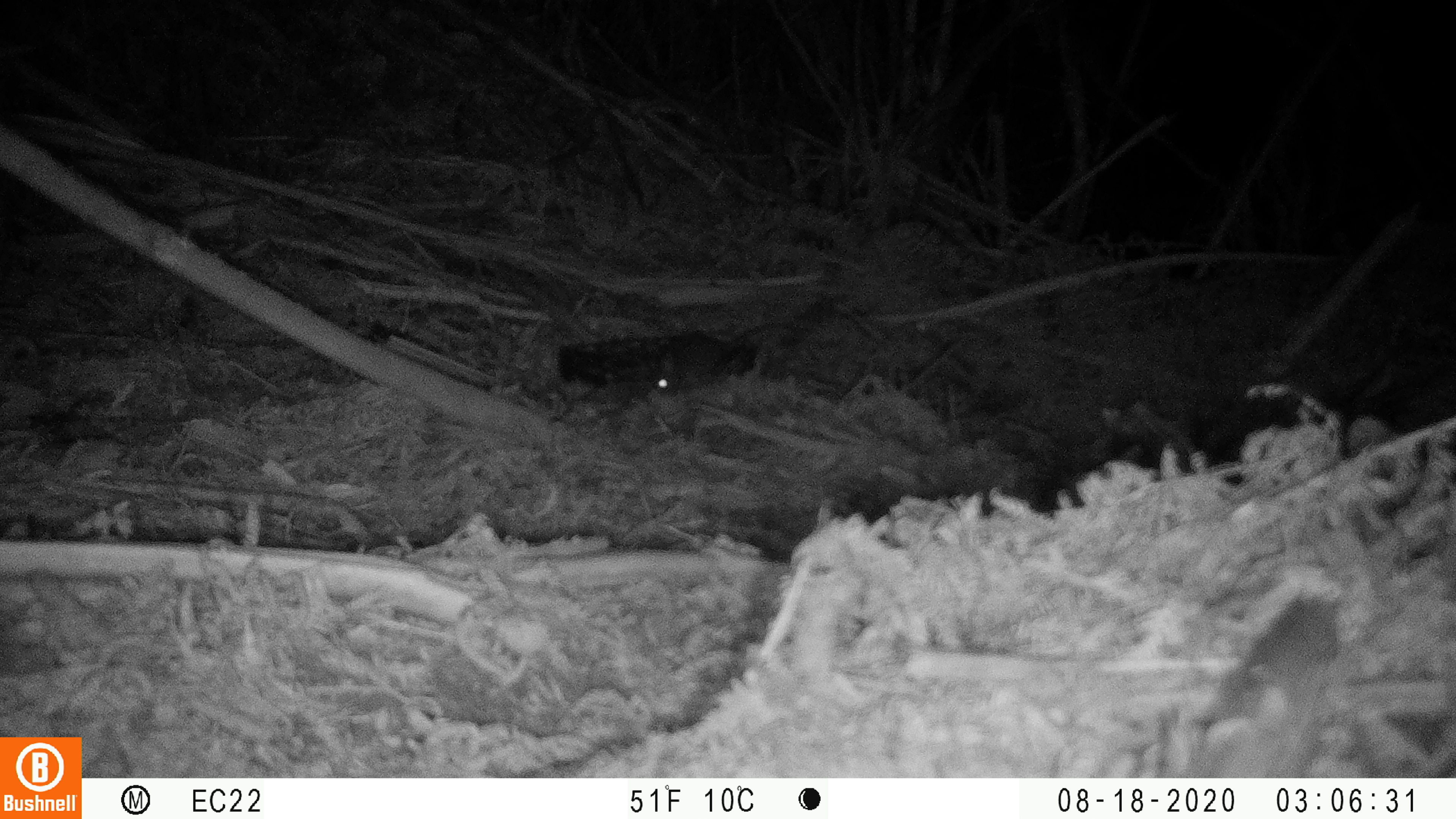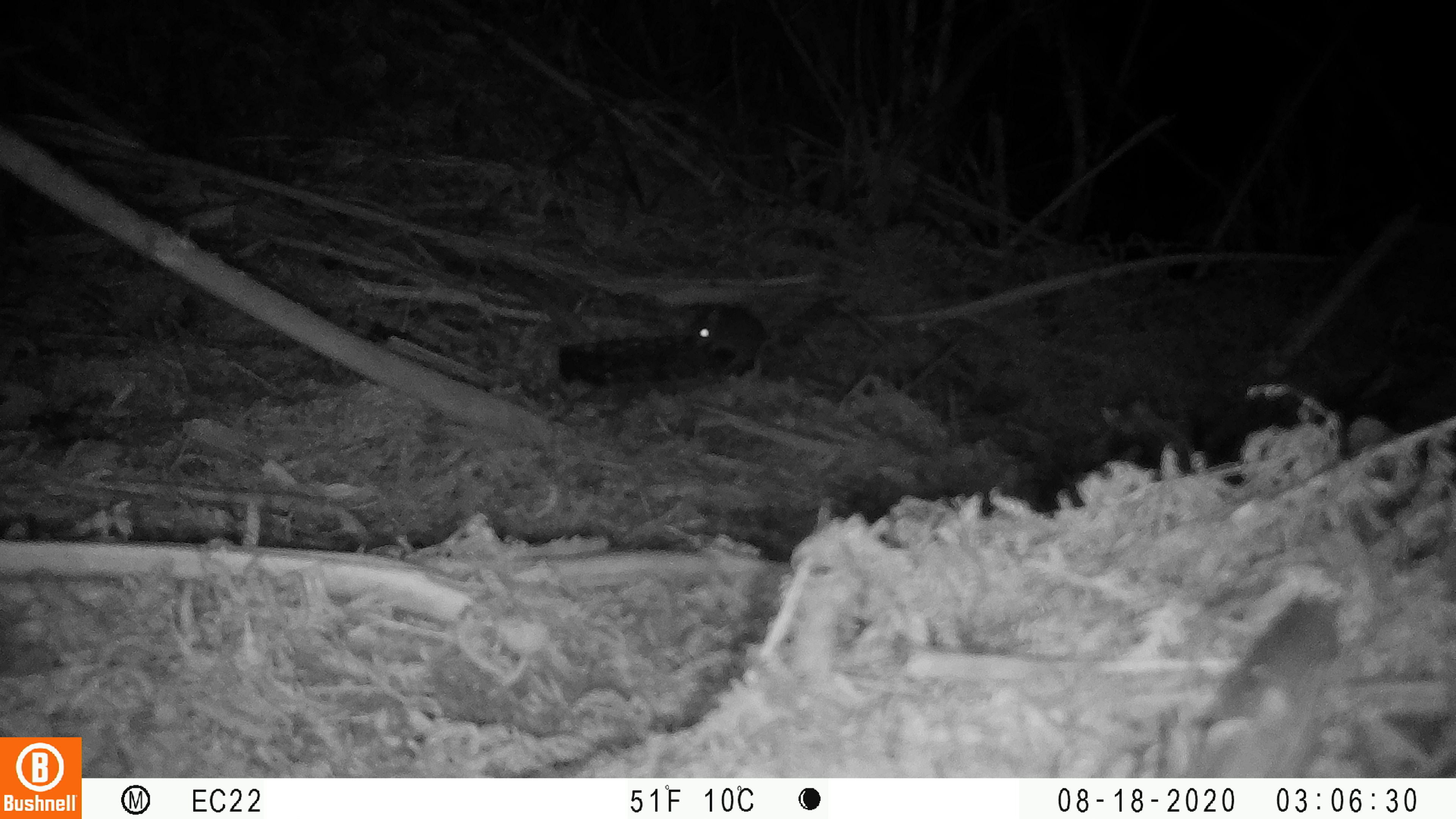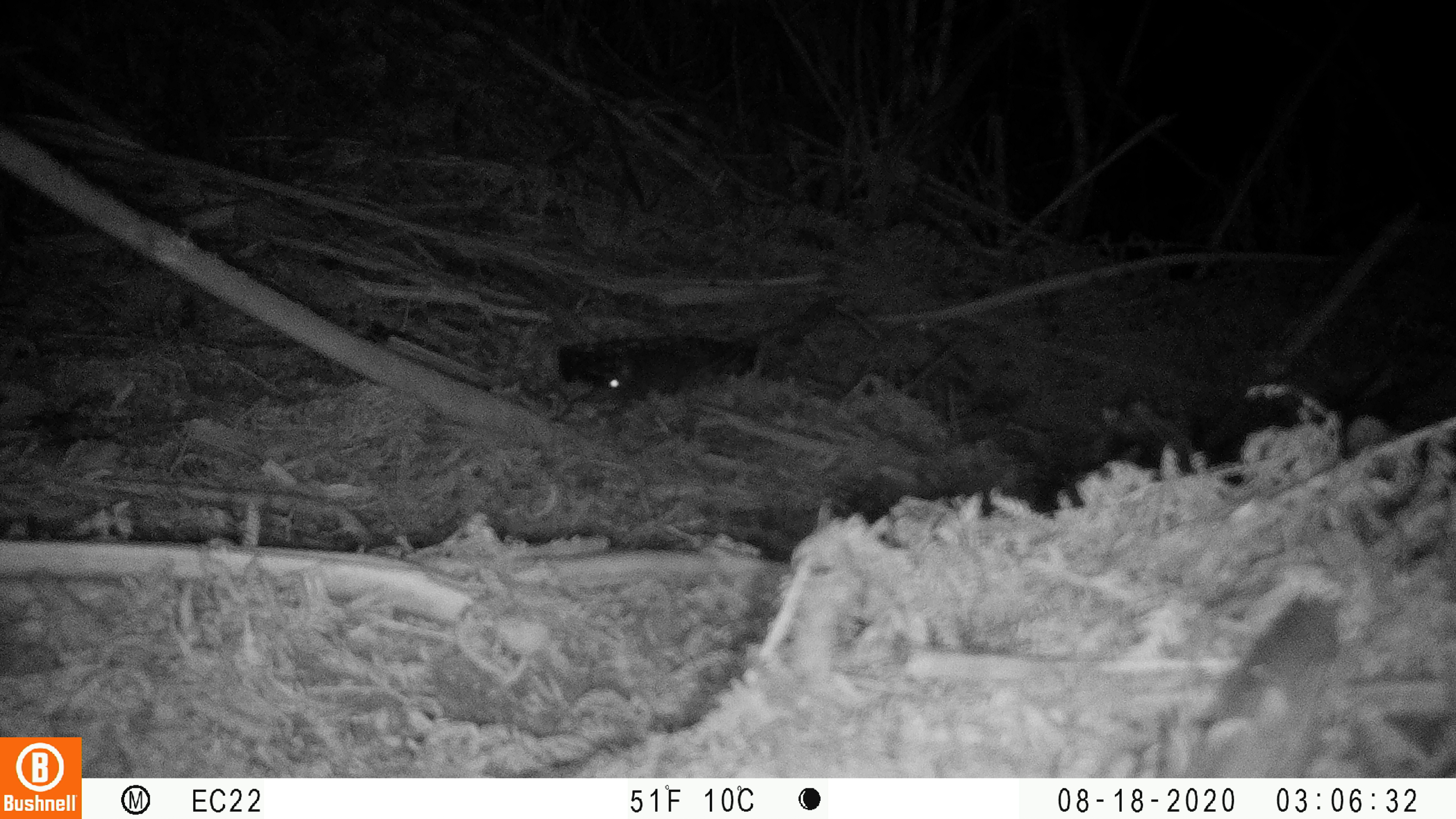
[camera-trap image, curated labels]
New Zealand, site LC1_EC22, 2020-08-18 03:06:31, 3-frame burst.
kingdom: Animalia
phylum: Chordata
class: Mammalia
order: Rodentia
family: Muridae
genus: Rattus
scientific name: Rattus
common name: rat